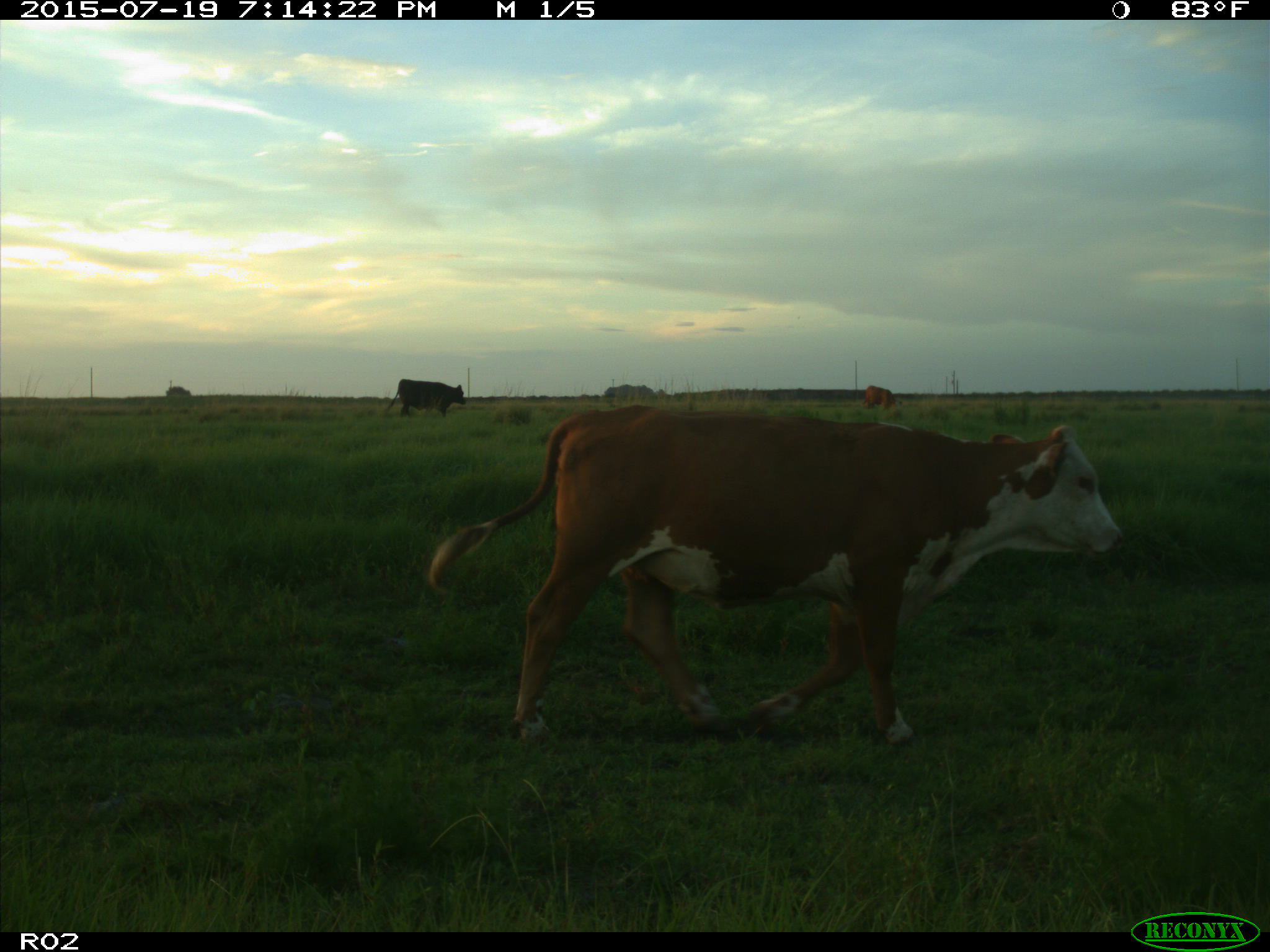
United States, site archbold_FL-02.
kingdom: Animalia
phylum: Chordata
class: Mammalia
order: Artiodactyla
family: Bovidae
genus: Bos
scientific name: Bos taurus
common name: domestic cow